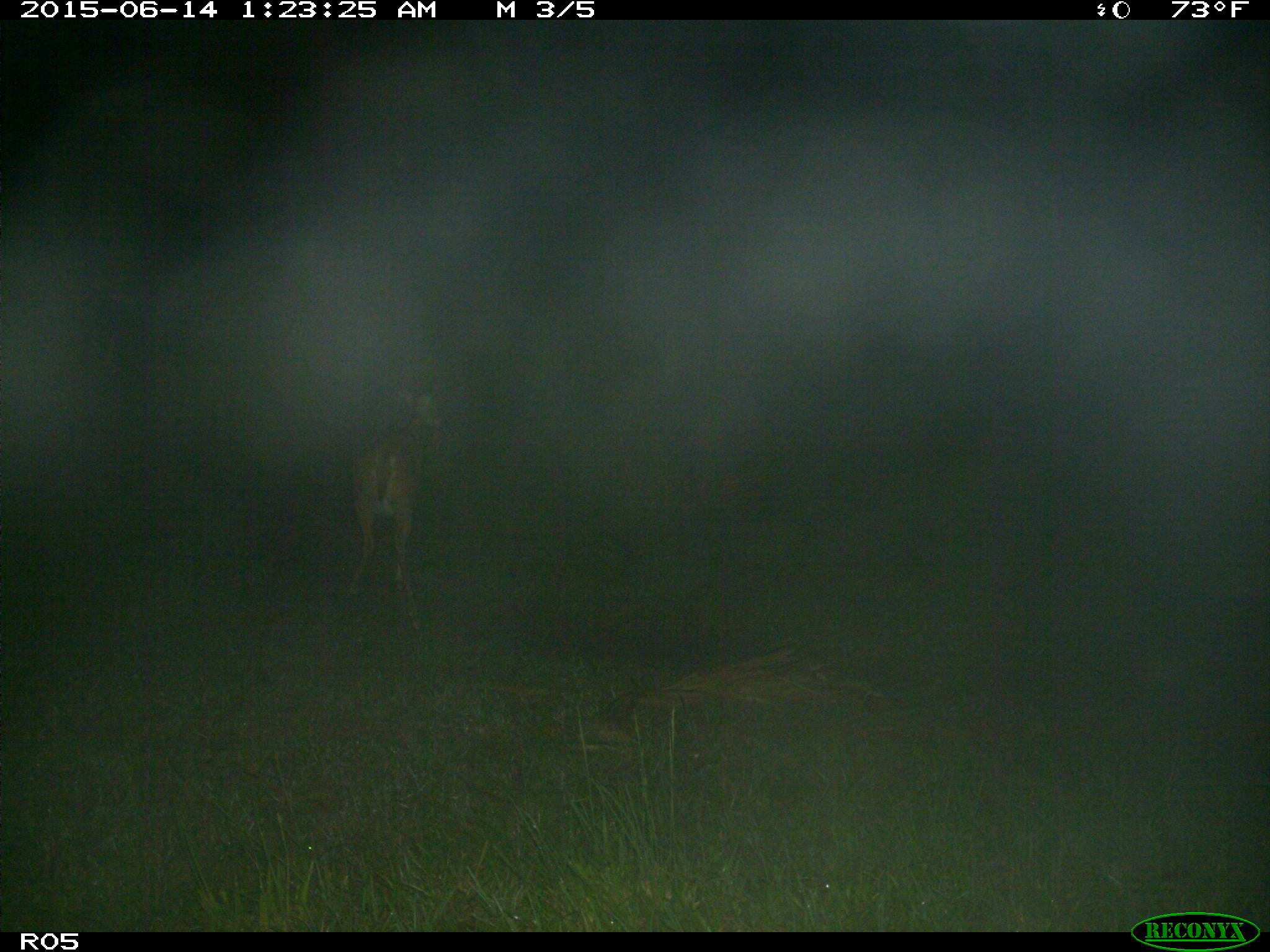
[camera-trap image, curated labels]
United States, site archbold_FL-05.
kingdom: Animalia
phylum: Chordata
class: Mammalia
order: Artiodactyla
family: Cervidae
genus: Odocoileus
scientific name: Odocoileus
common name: deer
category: unidentified deer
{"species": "unidentified deer (deer) (Odocoileus)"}